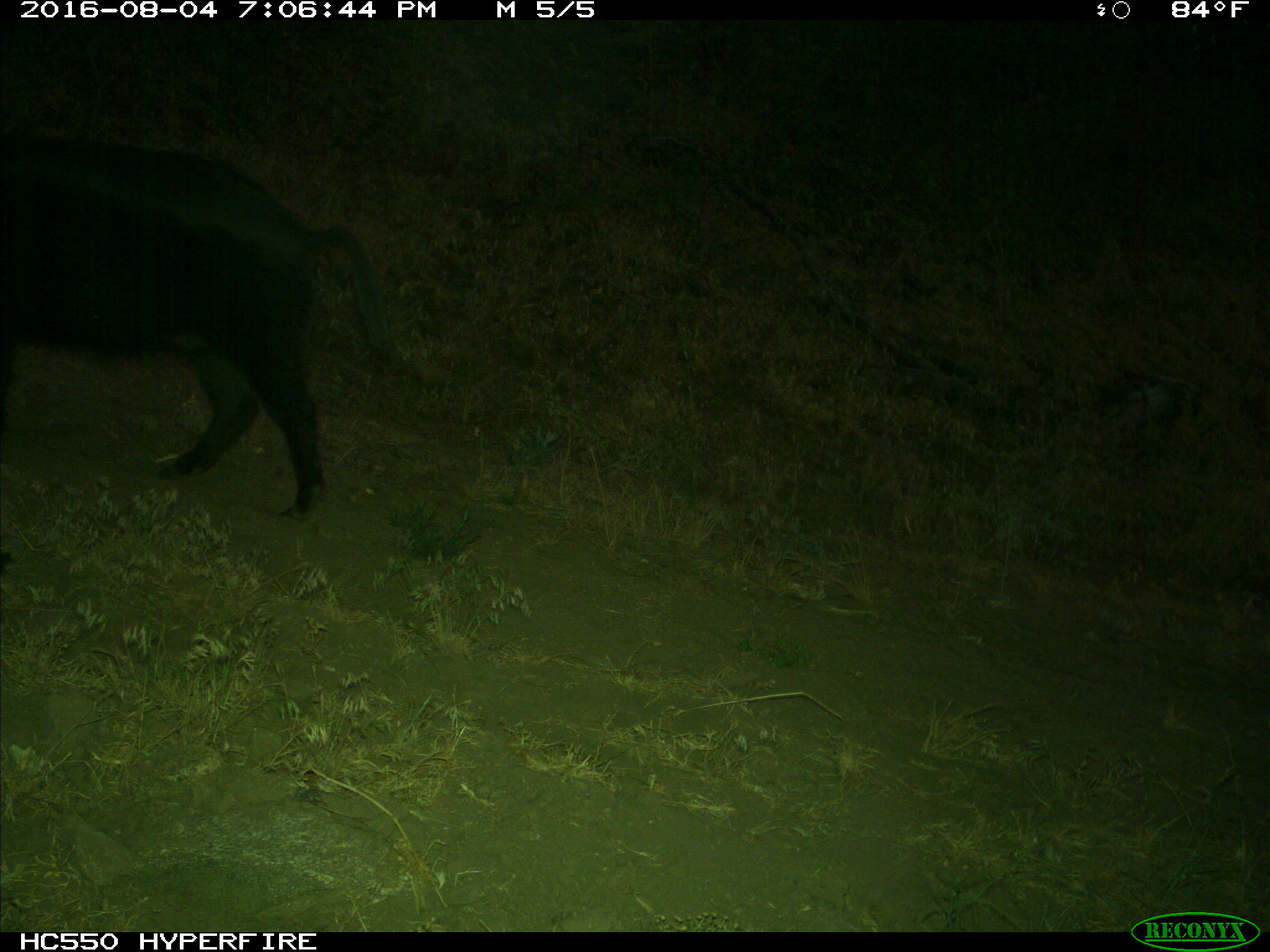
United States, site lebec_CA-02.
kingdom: Animalia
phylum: Chordata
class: Mammalia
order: Artiodactyla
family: Suidae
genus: Sus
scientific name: Sus scrofa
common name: wild boar